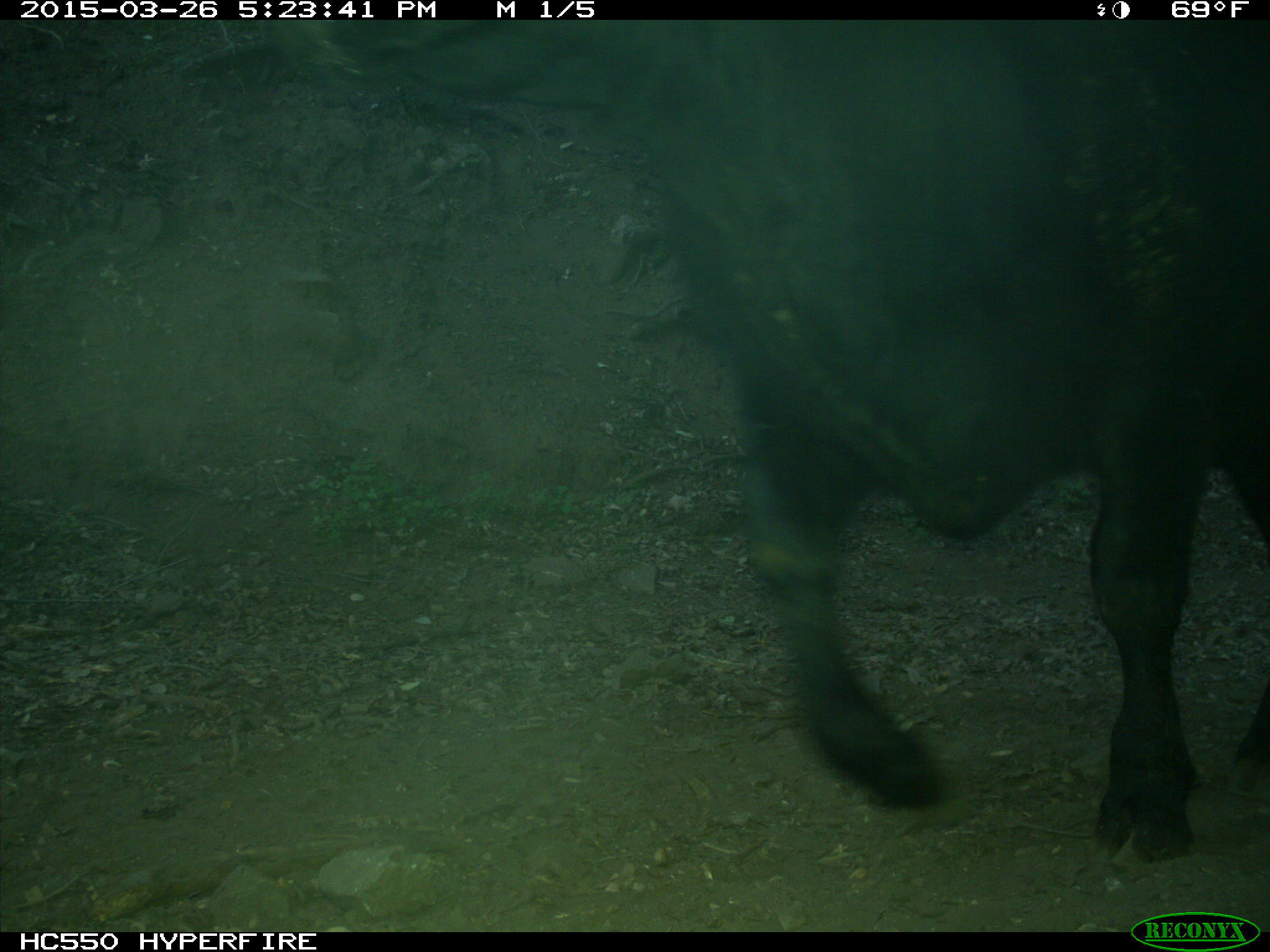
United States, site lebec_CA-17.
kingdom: Animalia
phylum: Chordata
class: Mammalia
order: Artiodactyla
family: Bovidae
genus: Bos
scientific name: Bos taurus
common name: domestic cow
Bos taurus (domestic cow).